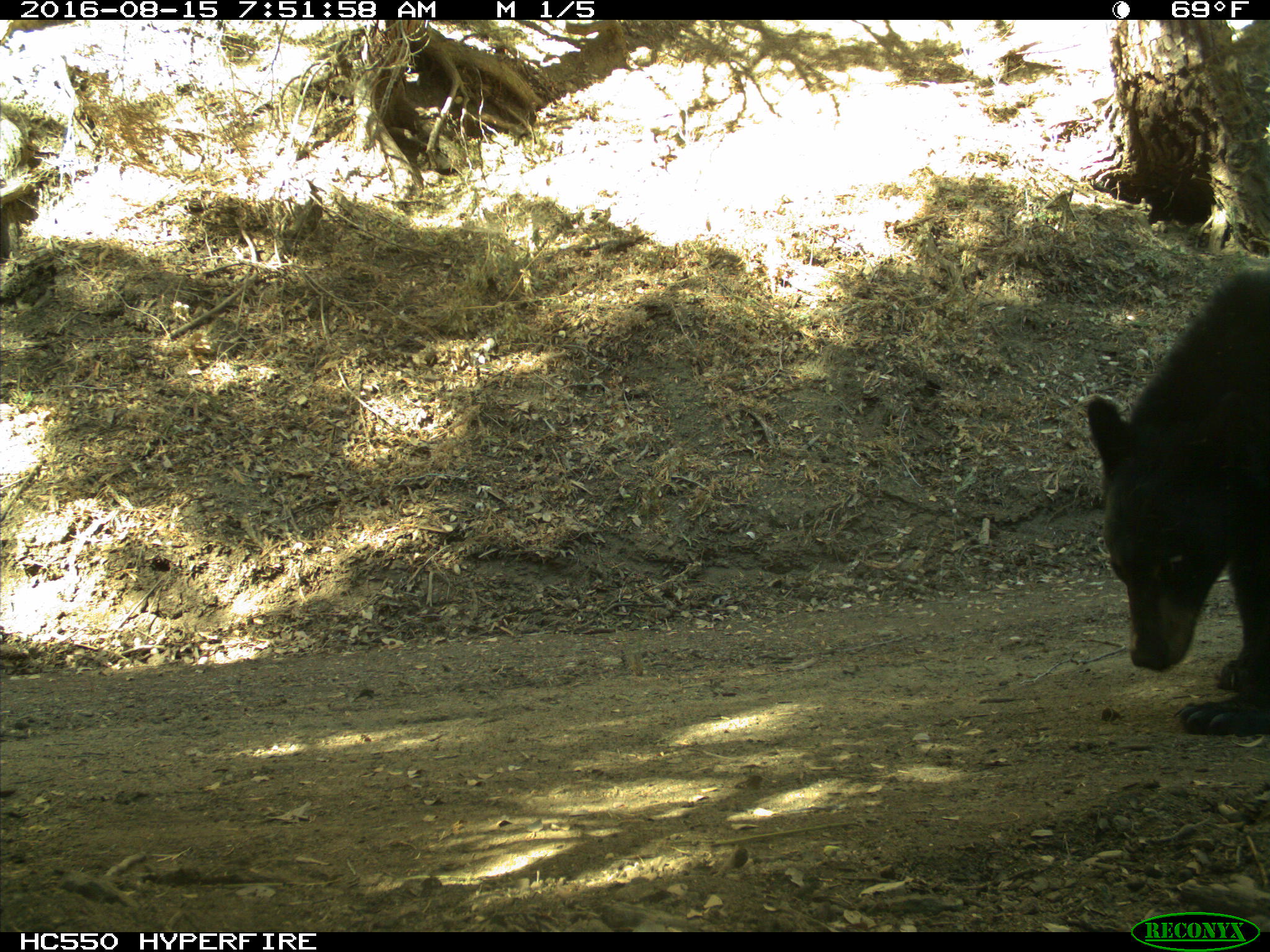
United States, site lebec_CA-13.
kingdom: Animalia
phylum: Chordata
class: Mammalia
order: Carnivora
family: Ursidae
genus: Ursus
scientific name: Ursus americanus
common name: american black bear